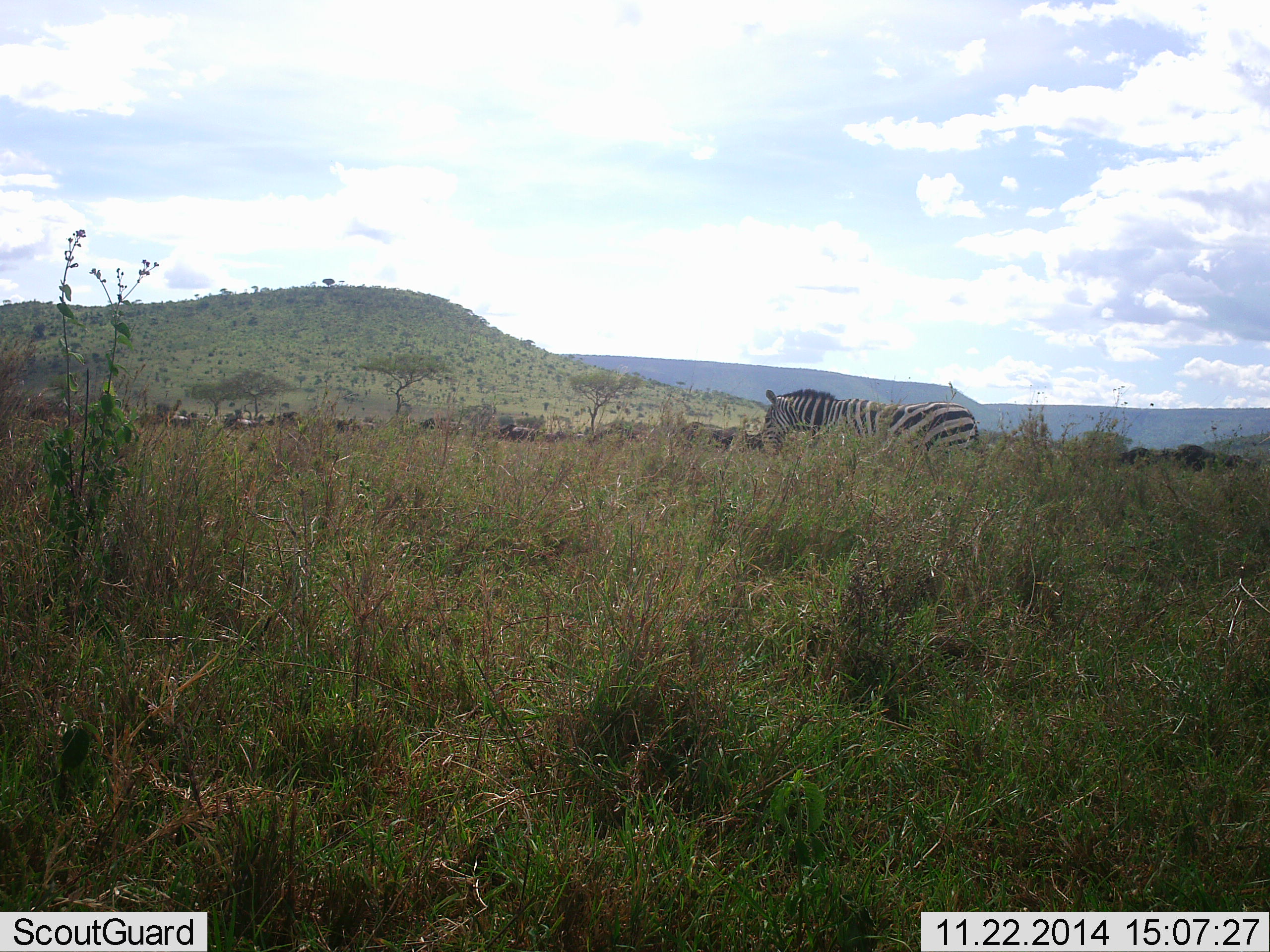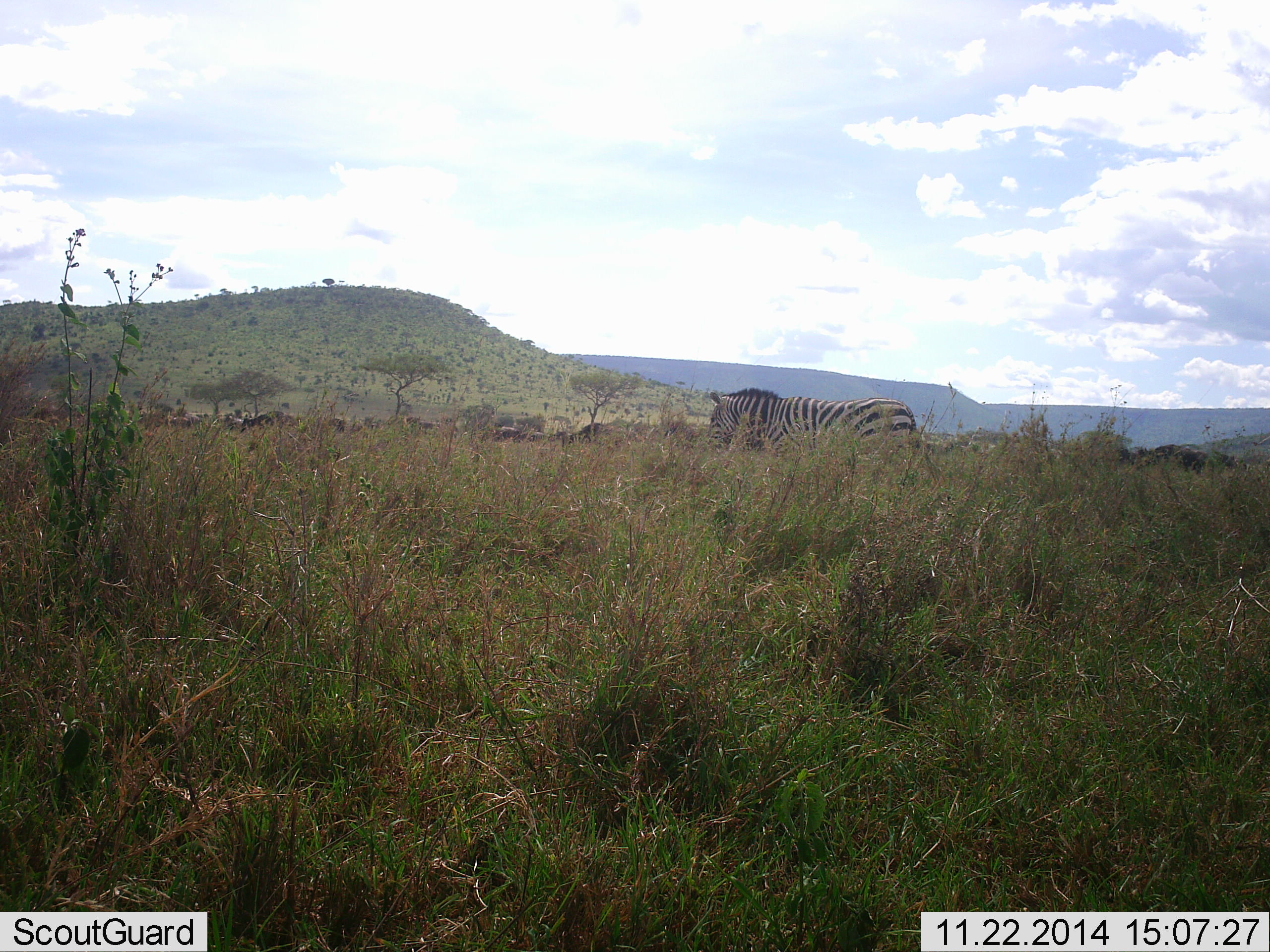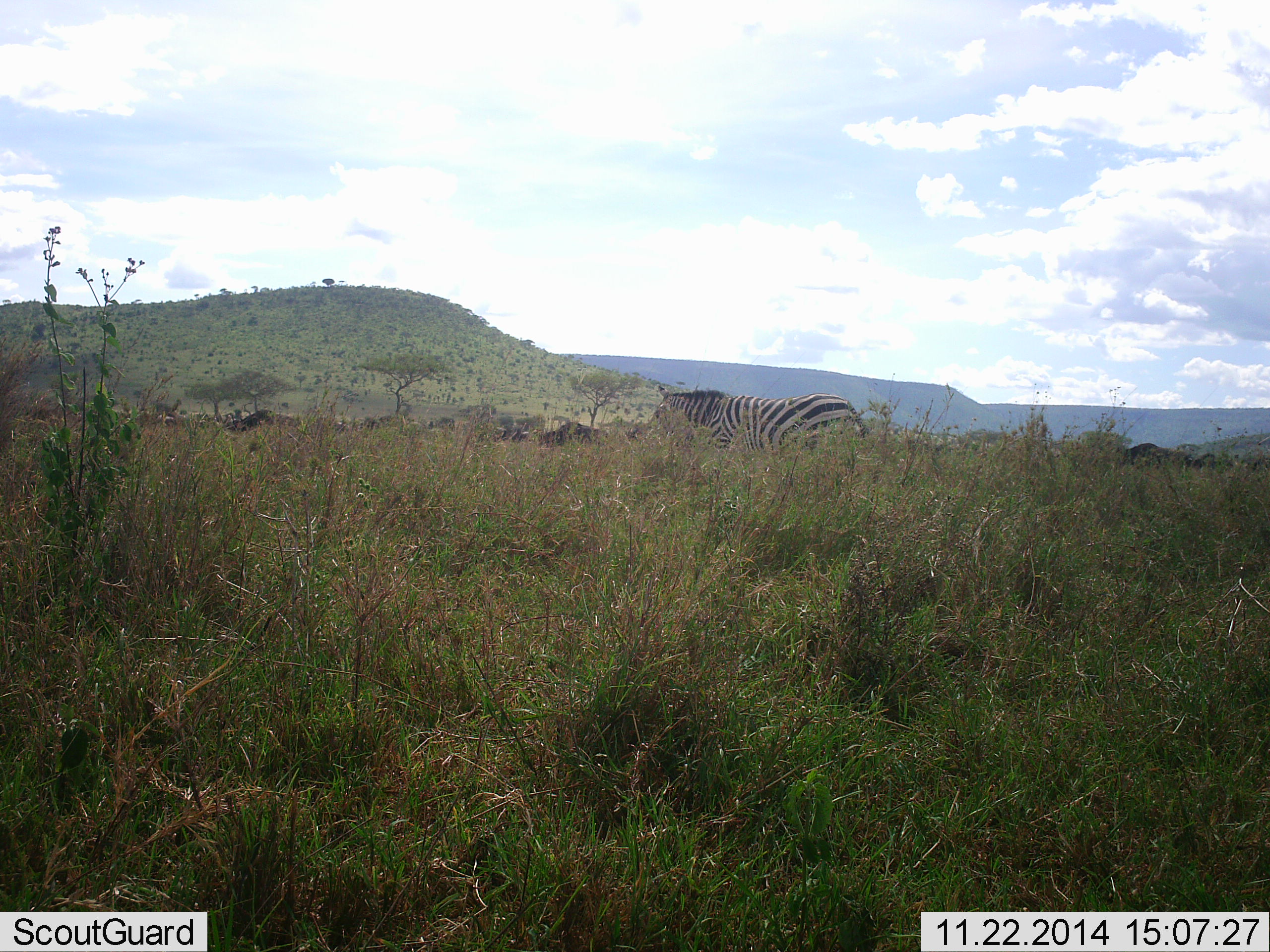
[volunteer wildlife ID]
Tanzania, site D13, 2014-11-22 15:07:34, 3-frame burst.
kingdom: Animalia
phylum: Chordata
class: Mammalia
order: Perissodactyla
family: Equidae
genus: Equus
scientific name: Equus quagga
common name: plains zebra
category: zebra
Zebra (plains zebra) (Equus quagga), count 1. Behavior (volunteer vote fractions): standing 20%, resting 0%, moving 80%, interacting 0%. Young present (vote fraction): 0%. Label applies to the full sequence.